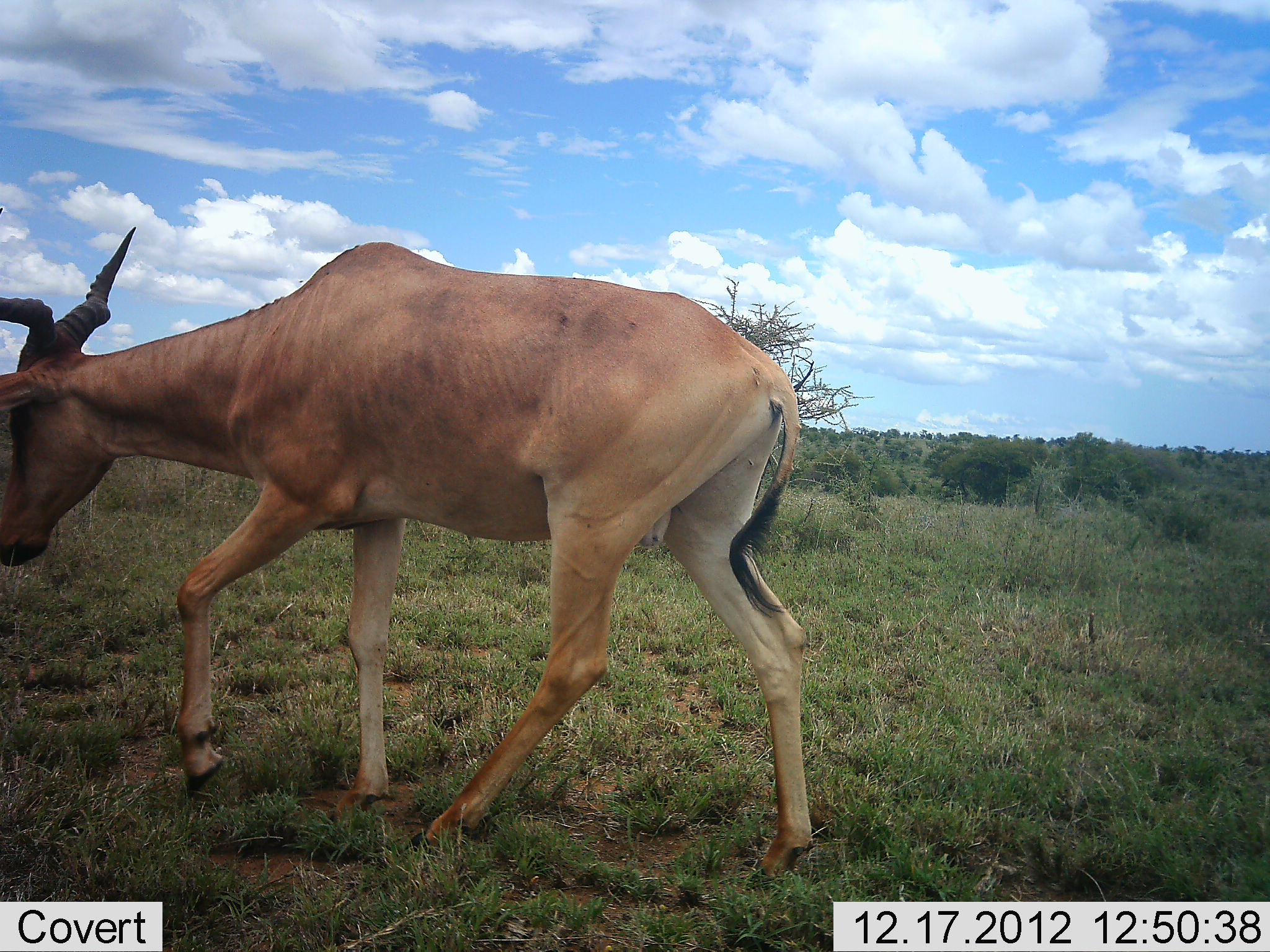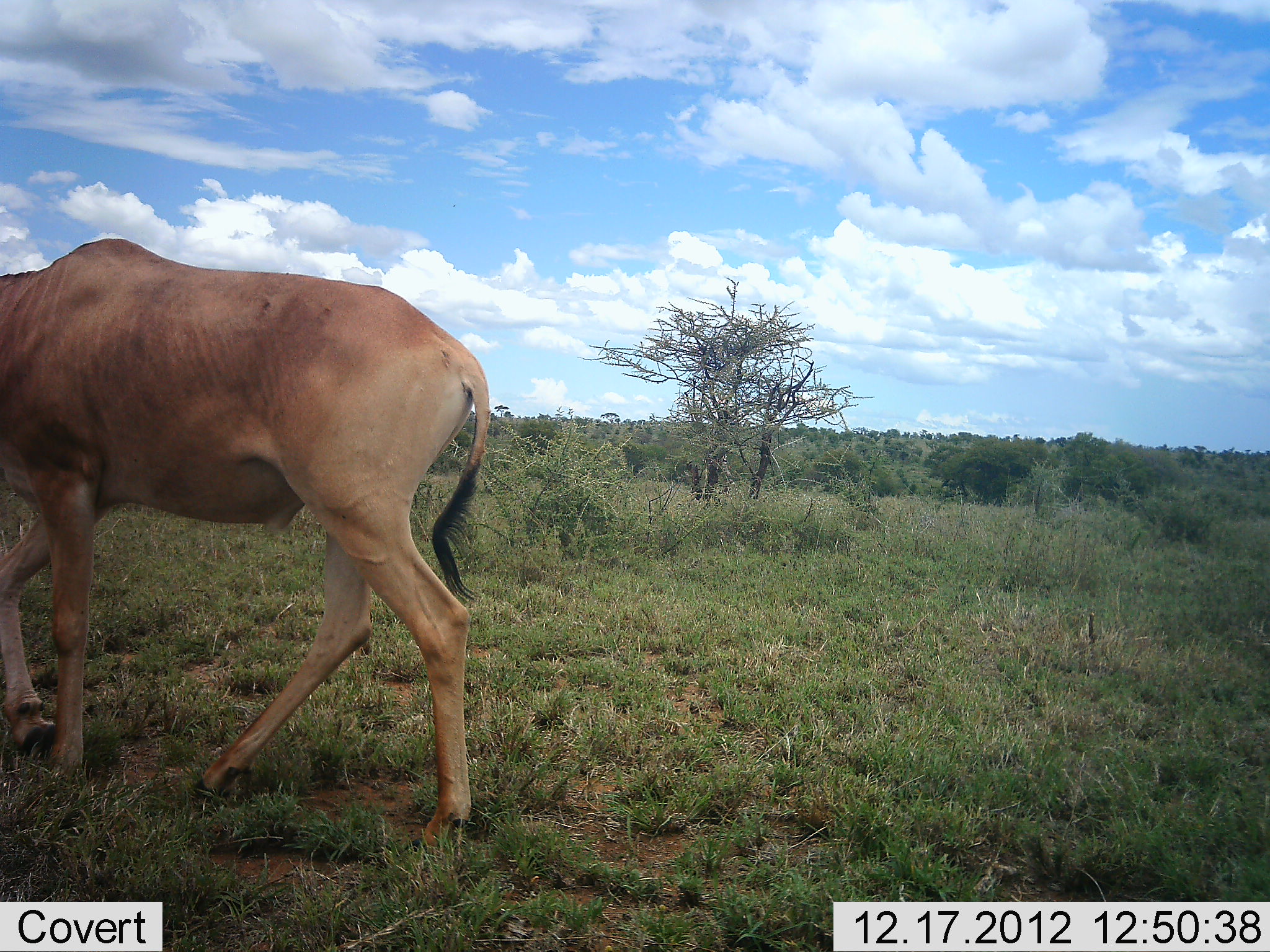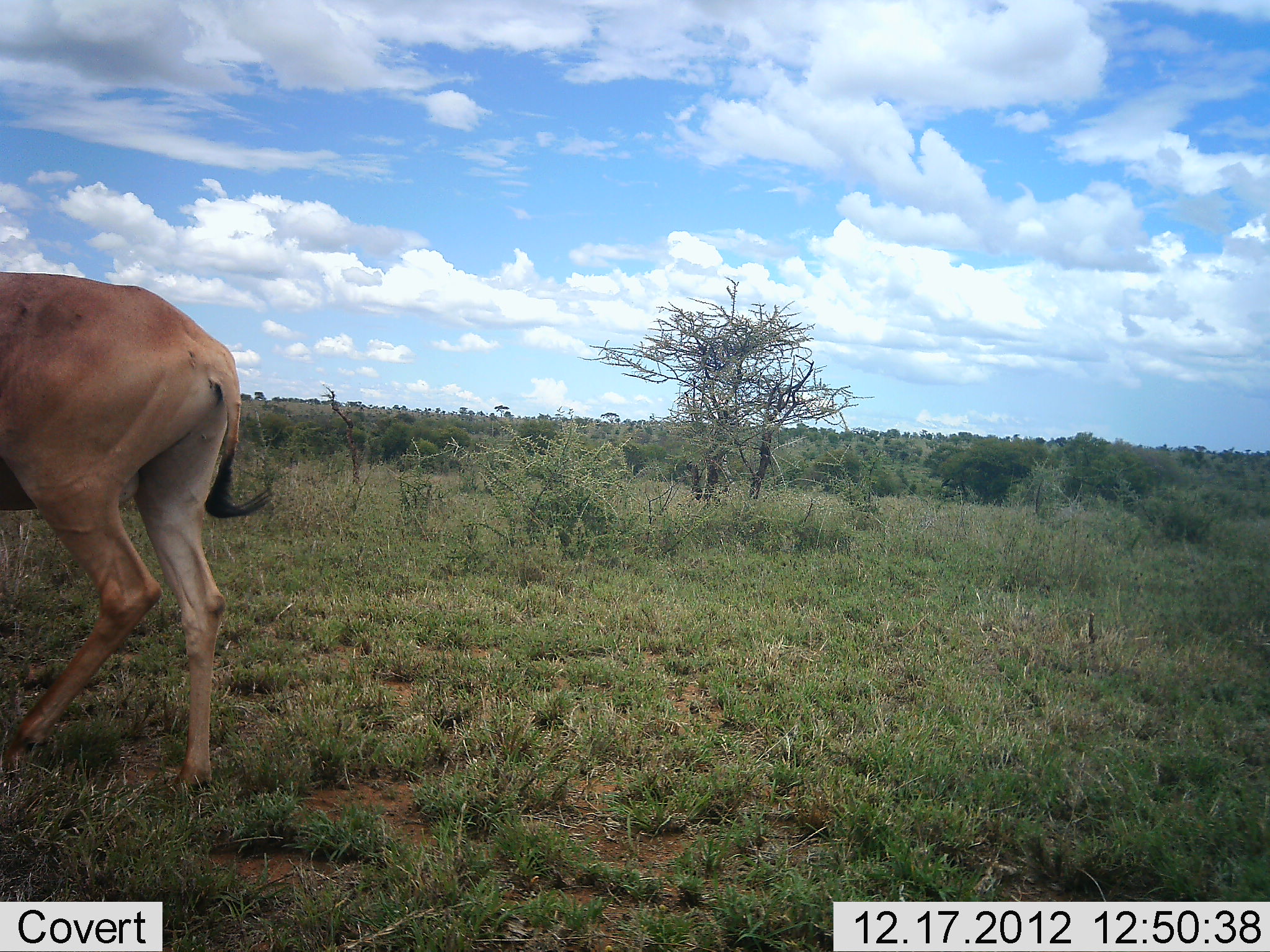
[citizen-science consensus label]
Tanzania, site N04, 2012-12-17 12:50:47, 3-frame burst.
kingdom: Animalia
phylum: Chordata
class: Mammalia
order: Artiodactyla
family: Bovidae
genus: Alcelaphus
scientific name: Alcelaphus buselaphus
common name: hartebeest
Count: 1.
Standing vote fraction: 3%.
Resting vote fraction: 0%.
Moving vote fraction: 97%.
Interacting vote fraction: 0%.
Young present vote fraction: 0%.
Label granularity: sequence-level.